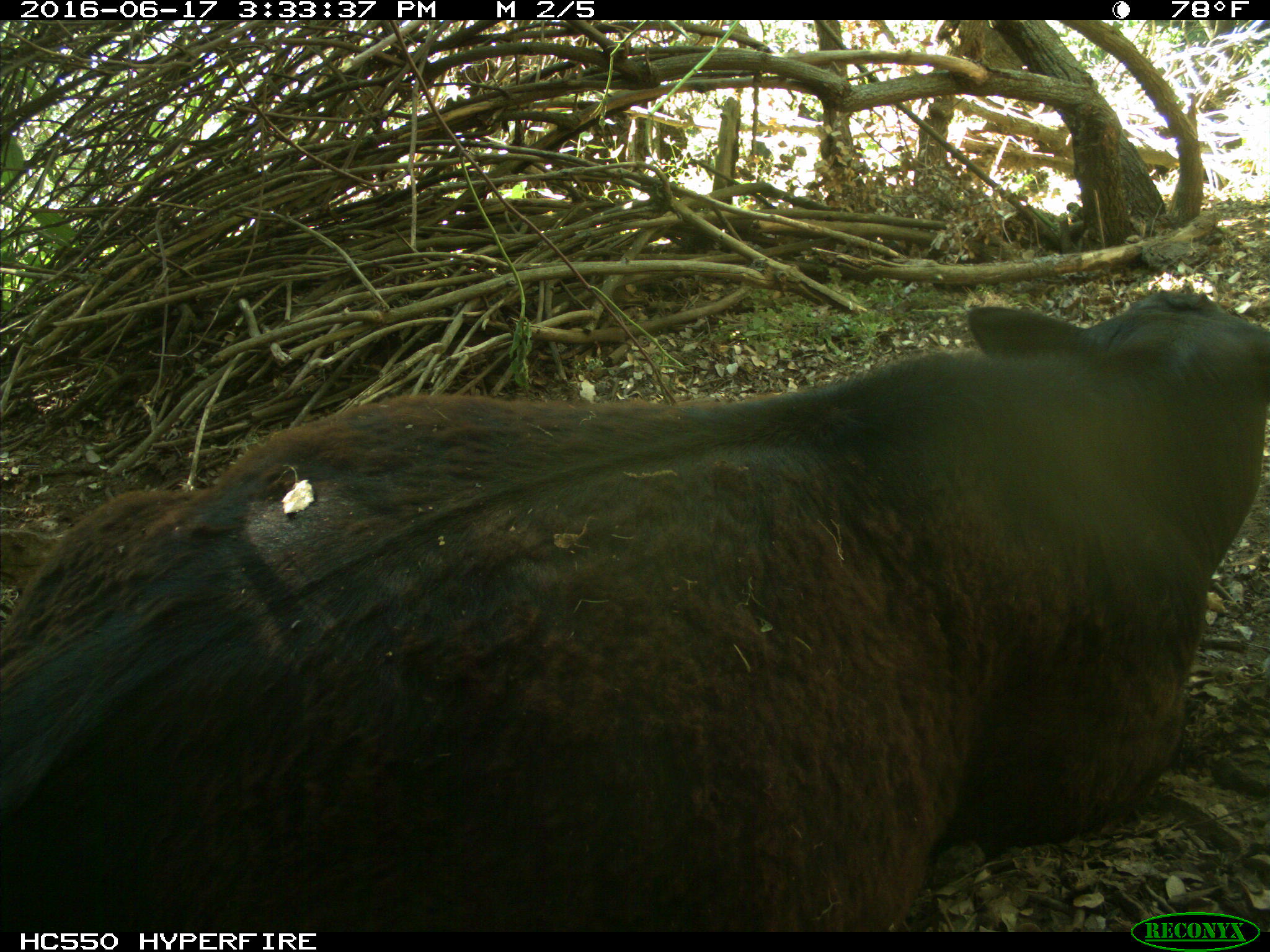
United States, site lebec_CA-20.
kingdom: Animalia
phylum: Chordata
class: Mammalia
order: Artiodactyla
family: Bovidae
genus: Bos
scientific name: Bos taurus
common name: domestic cow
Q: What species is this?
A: Bos taurus (domestic cow).